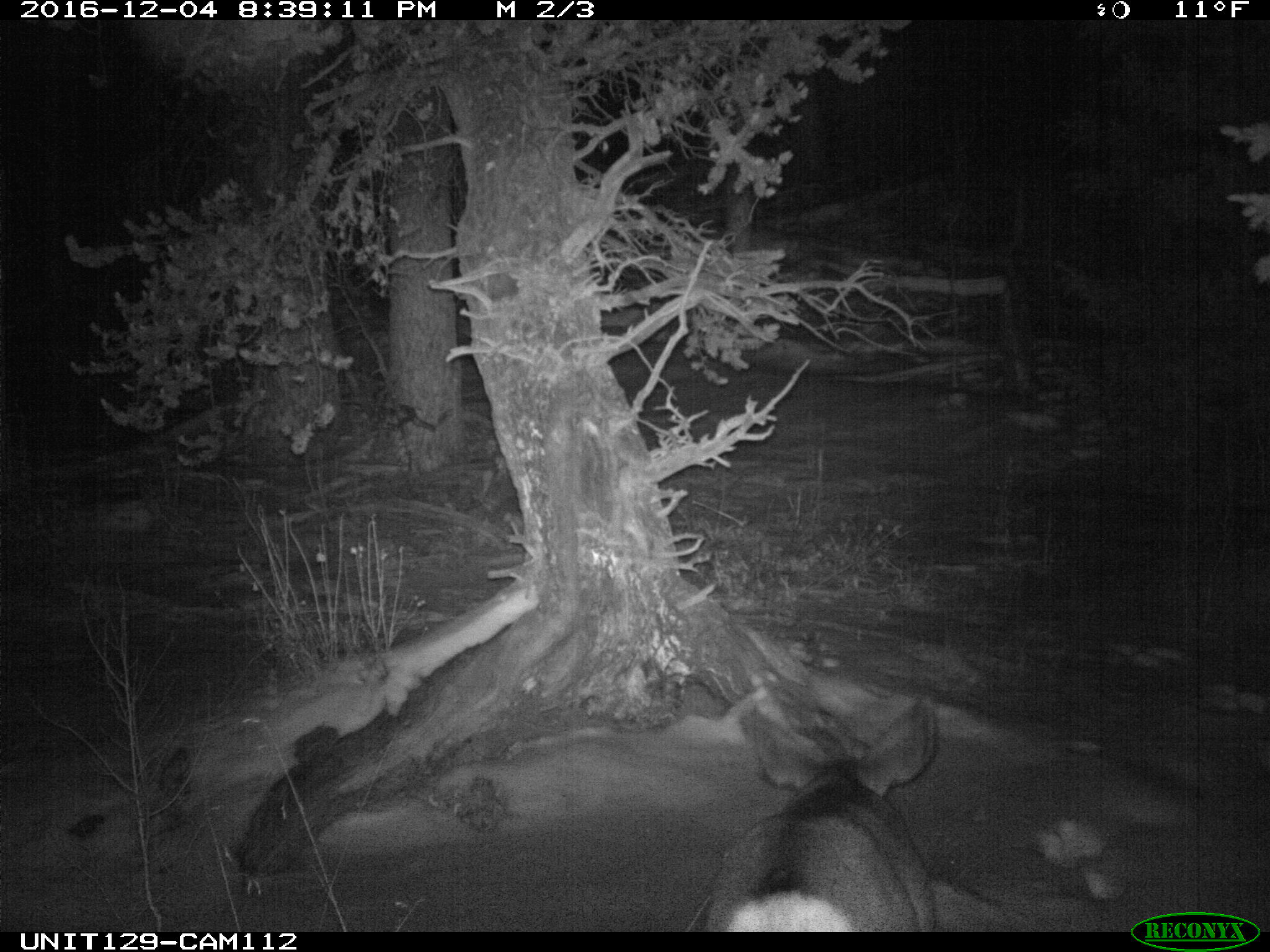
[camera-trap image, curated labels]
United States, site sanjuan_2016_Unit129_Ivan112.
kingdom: Animalia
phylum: Chordata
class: Mammalia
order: Artiodactyla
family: Cervidae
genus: Odocoileus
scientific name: Odocoileus hemionus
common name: mule deer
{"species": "Odocoileus hemionus (mule deer)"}